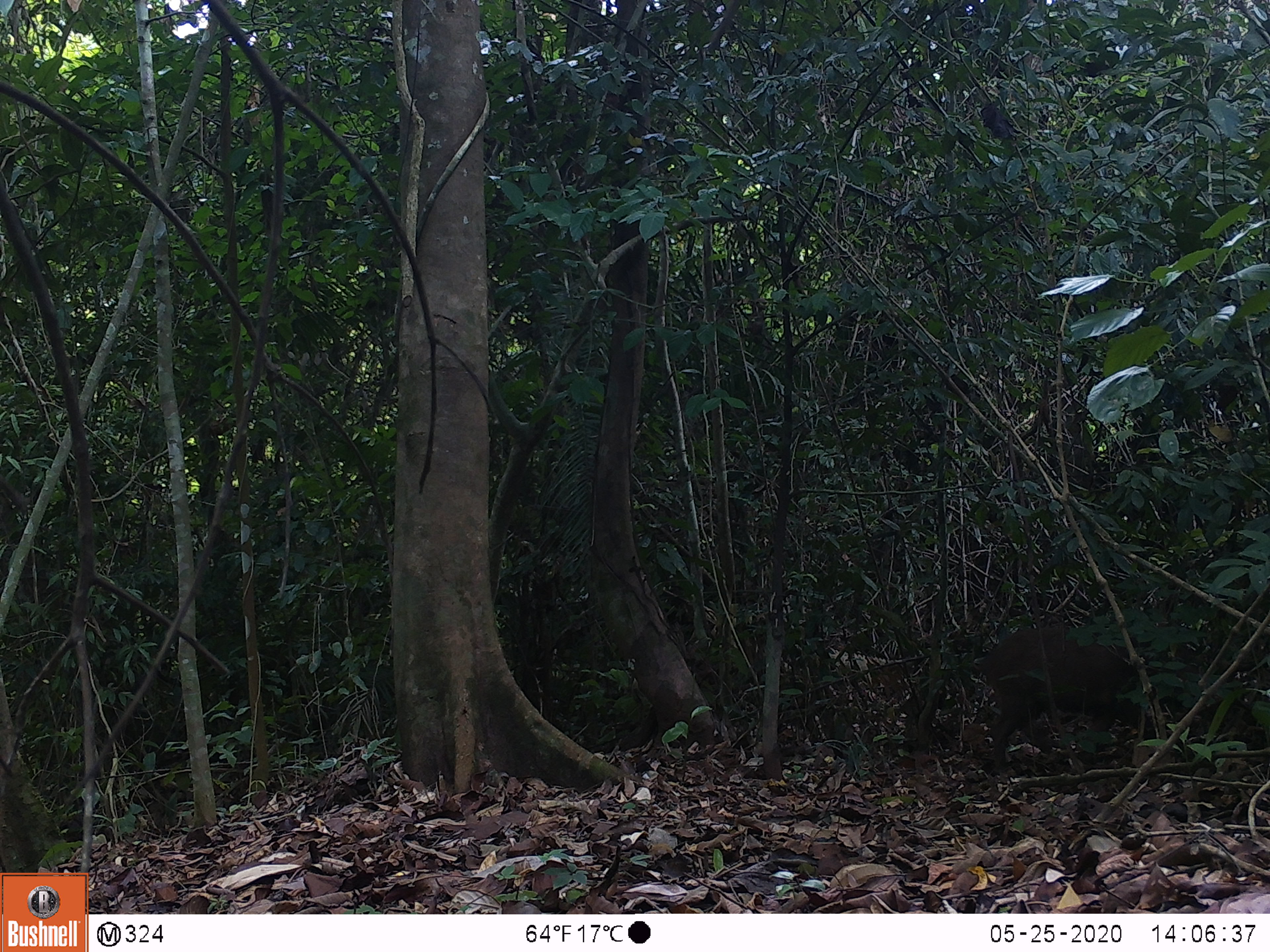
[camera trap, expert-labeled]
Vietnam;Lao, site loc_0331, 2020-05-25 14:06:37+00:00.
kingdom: Animalia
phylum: Chordata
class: Mammalia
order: Artiodactyla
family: Suidae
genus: Sus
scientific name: Sus scrofa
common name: eurasian wild pig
Eurasian wild pig (Sus scrofa). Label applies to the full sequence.